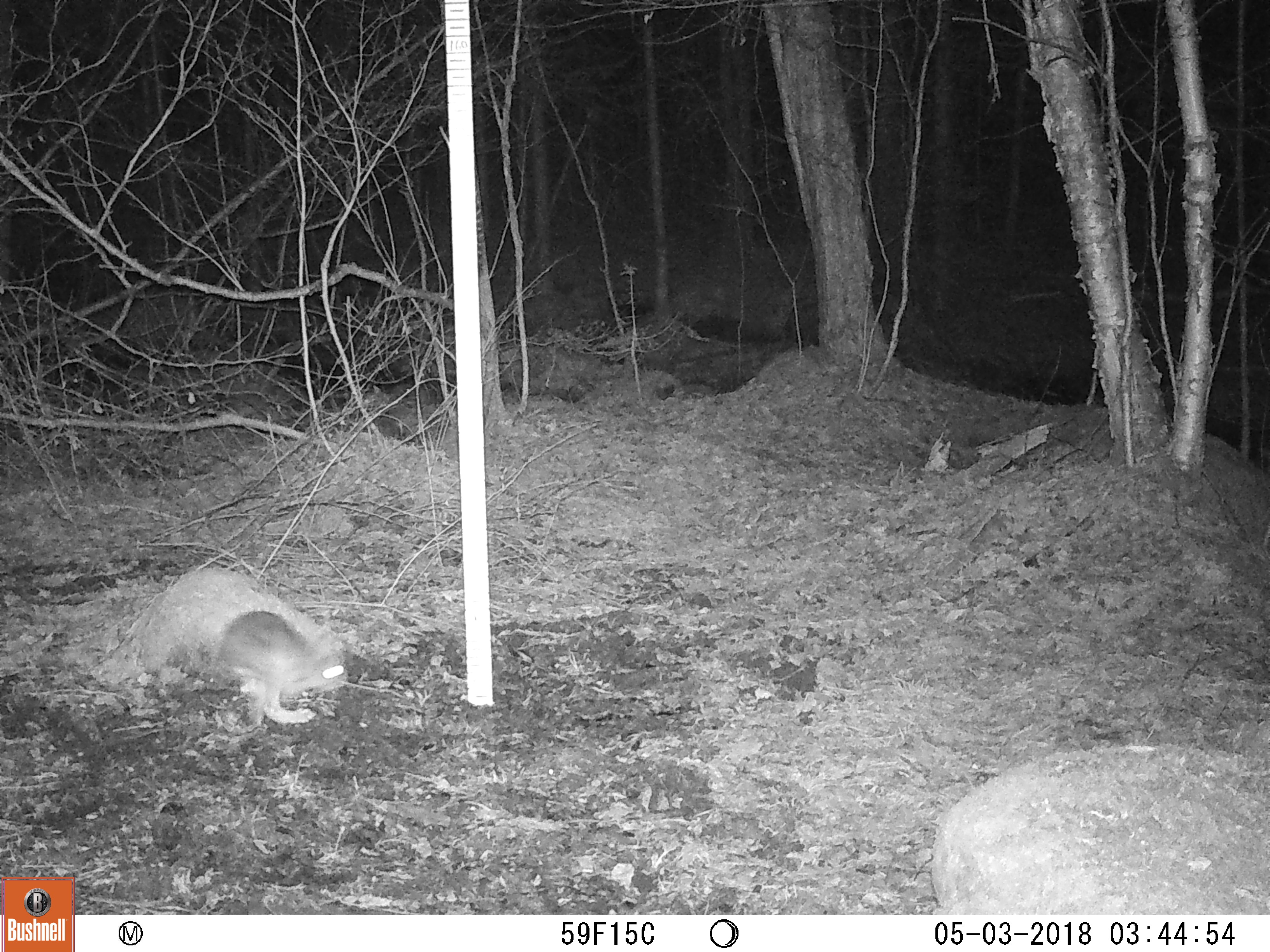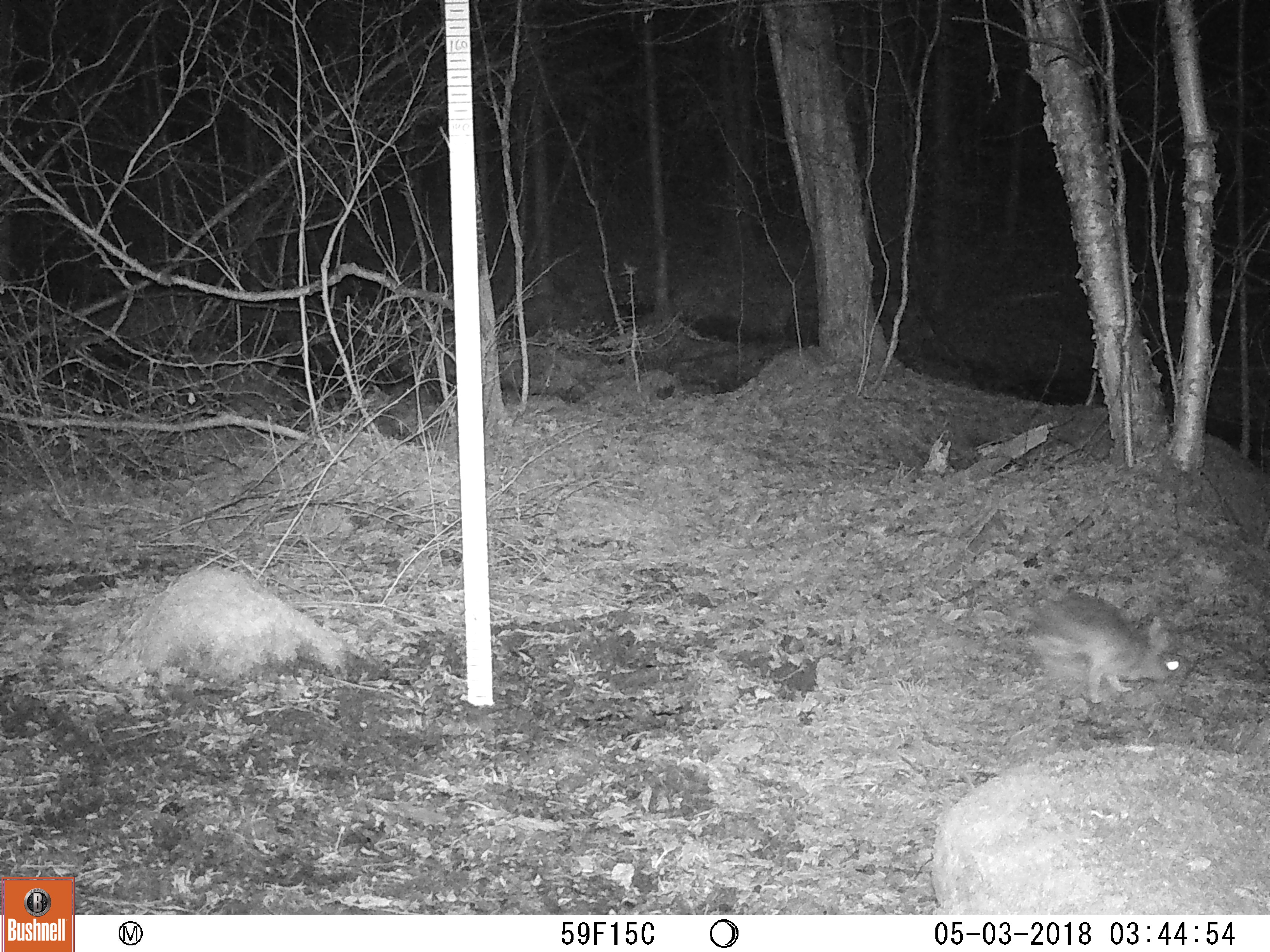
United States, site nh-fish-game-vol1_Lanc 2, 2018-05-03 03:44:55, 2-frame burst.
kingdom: Animalia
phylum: Chordata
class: Mammalia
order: Lagomorpha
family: Leporidae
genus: Lepus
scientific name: Lepus americanus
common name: snowshoe hare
Snowshoe hare (Lepus americanus).